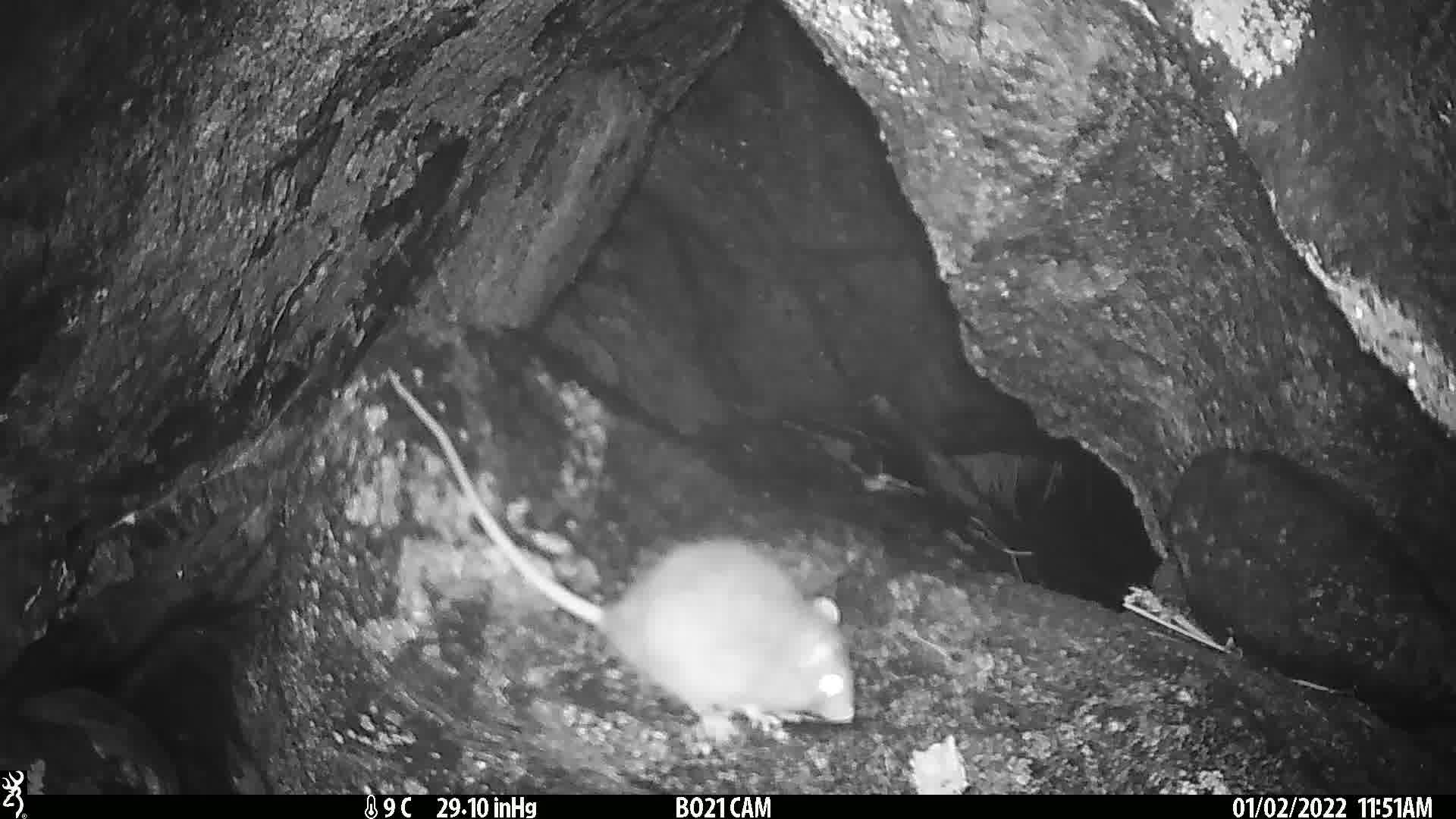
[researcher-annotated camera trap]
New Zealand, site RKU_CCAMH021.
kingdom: Animalia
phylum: Chordata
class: Mammalia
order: Rodentia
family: Muridae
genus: Rattus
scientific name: Rattus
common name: rat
Rat (Rattus).